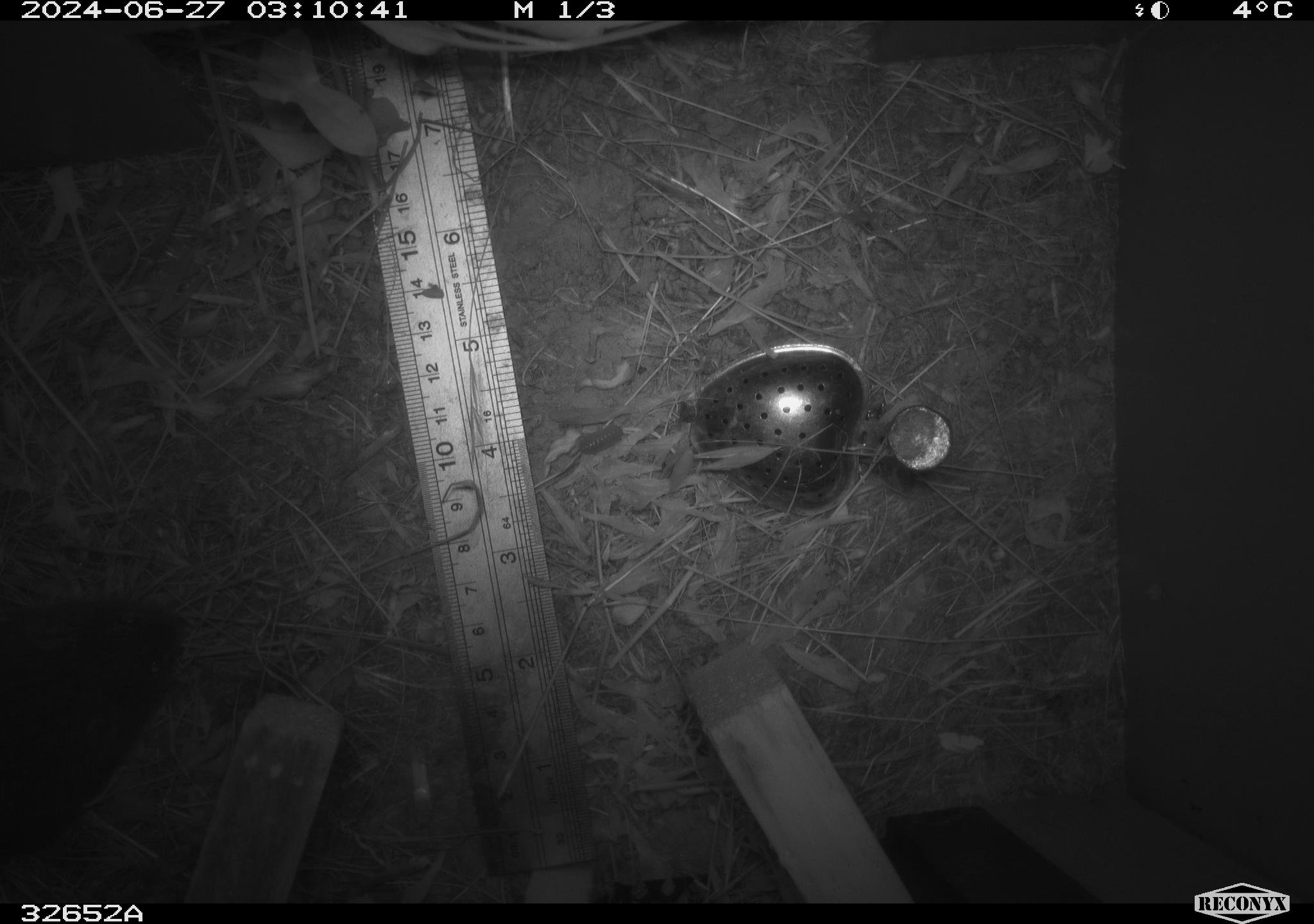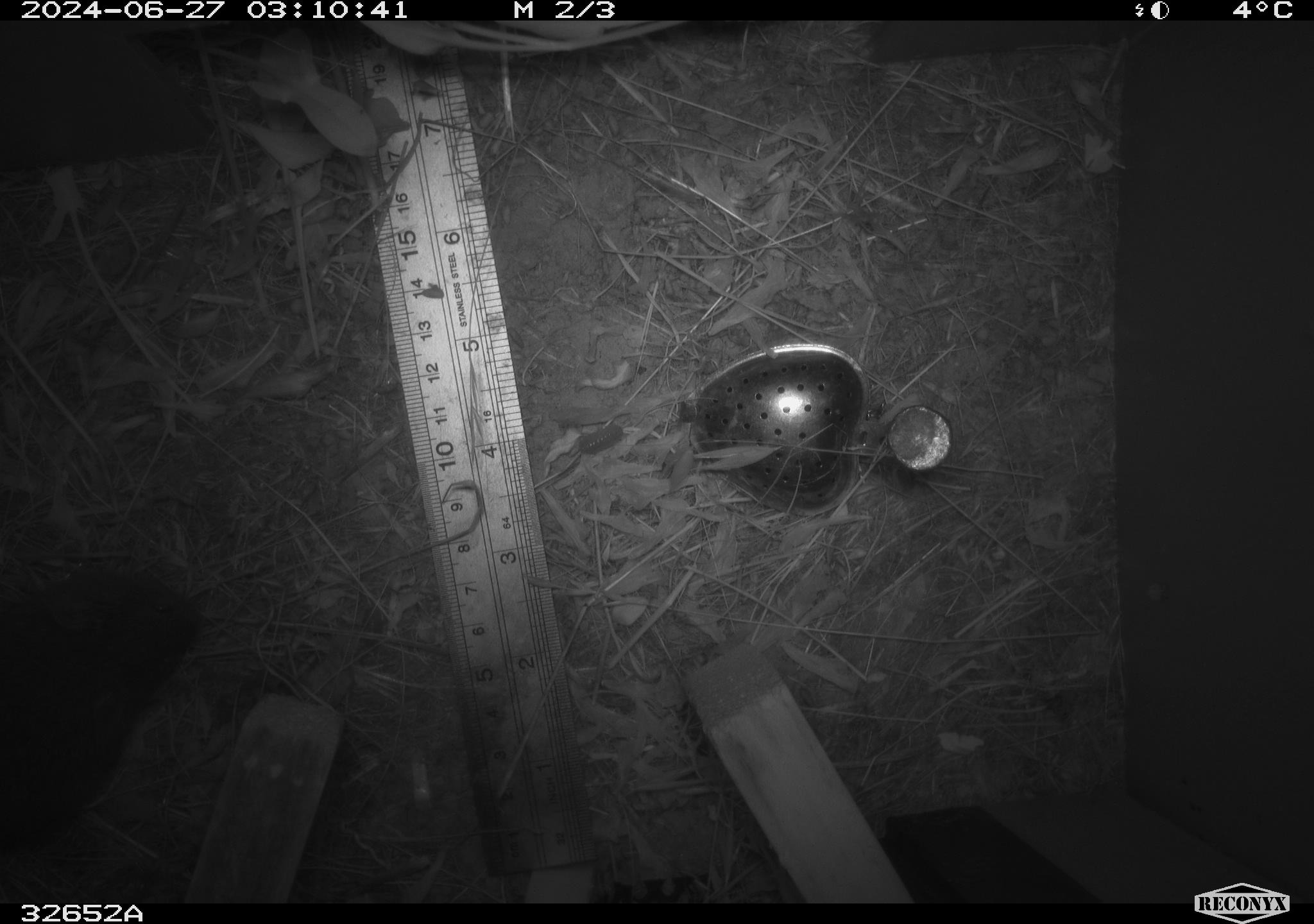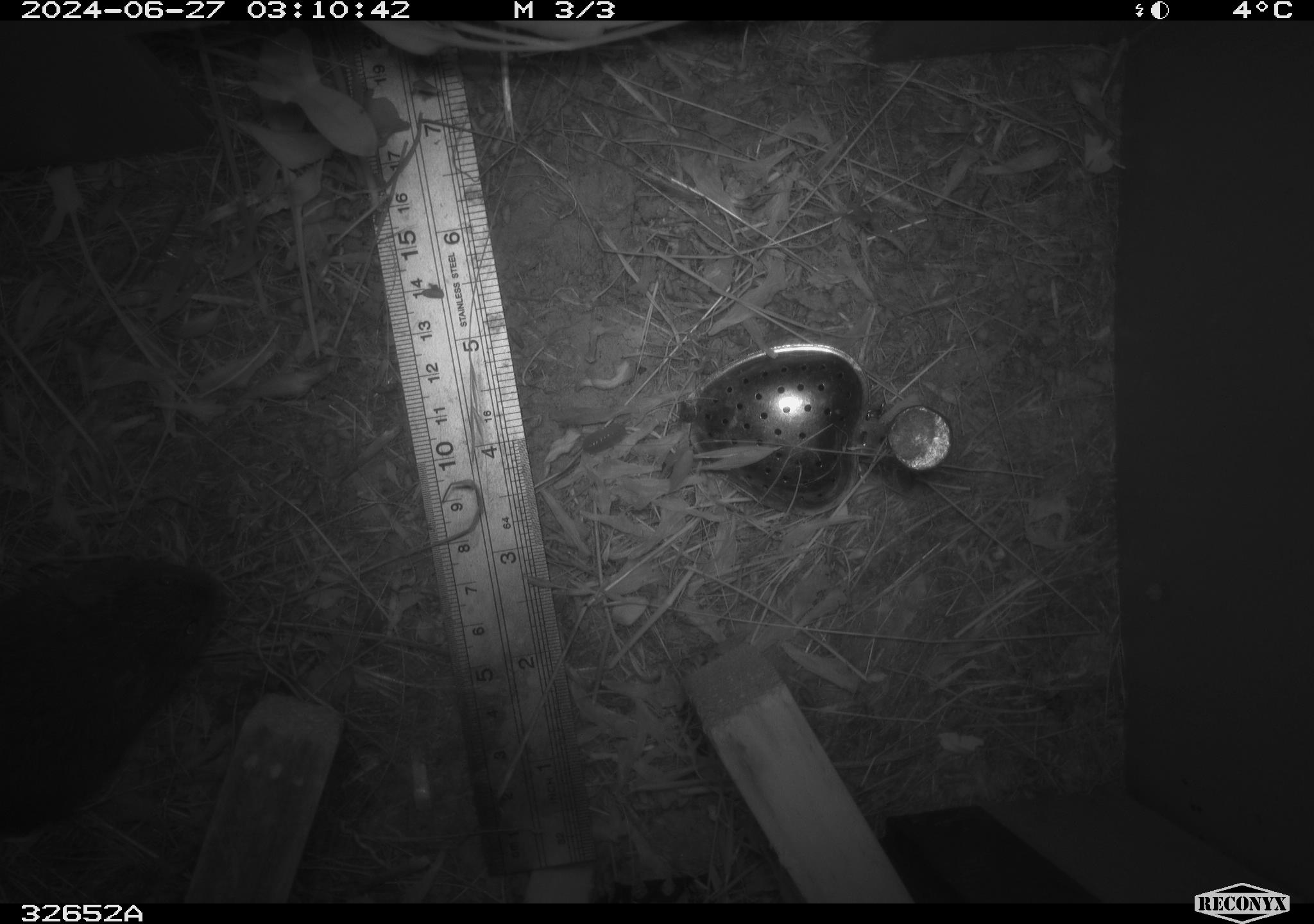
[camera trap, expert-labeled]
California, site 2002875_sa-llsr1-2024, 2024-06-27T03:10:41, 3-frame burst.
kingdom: Animalia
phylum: Chordata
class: Mammalia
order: Rodentia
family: Cricetidae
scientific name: Arvicolinae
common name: voles, lemmings, and muskrats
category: arvicolinae subfamily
Arvicolinae subfamily (voles, lemmings, and muskrats) (Arvicolinae).